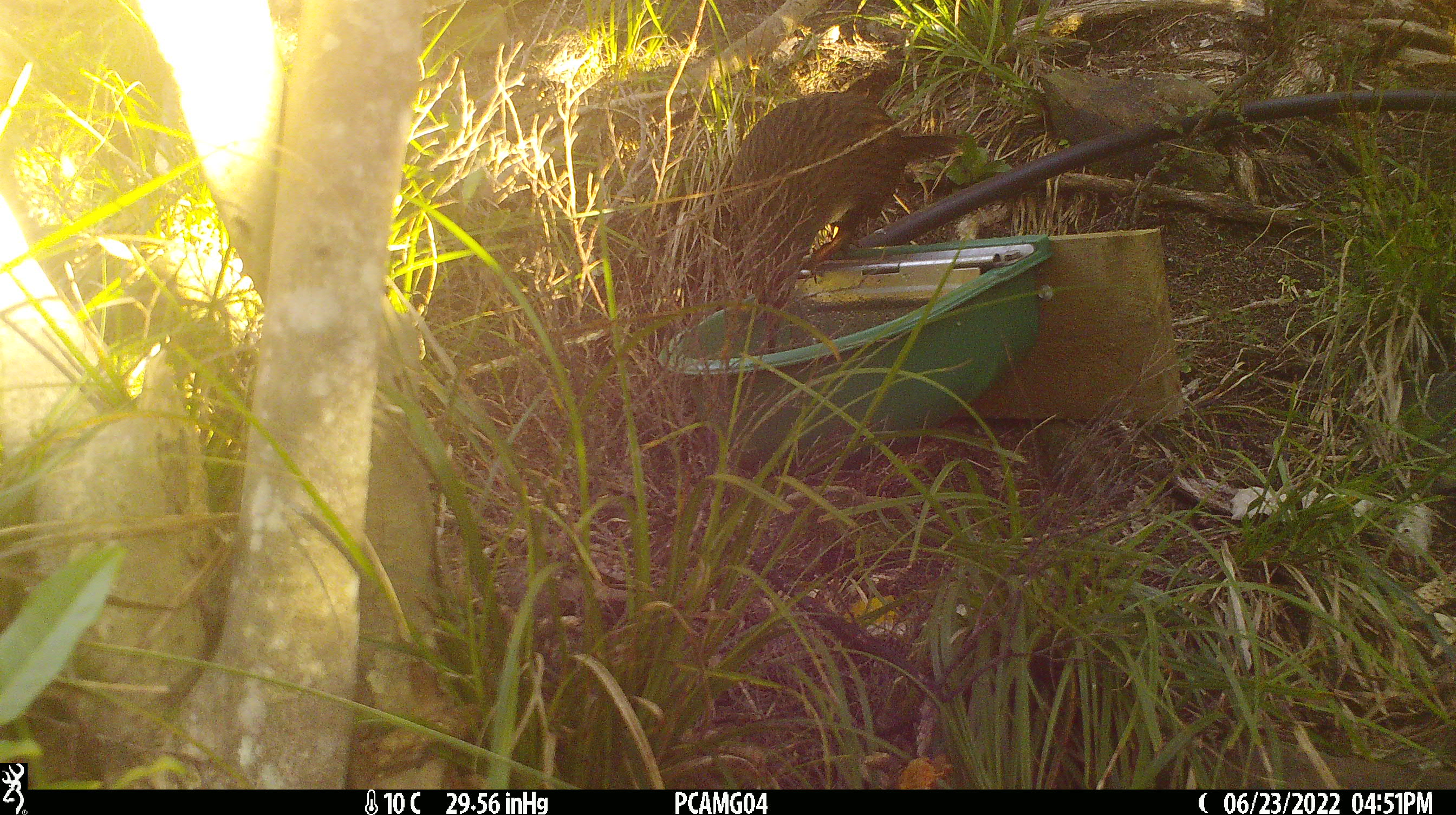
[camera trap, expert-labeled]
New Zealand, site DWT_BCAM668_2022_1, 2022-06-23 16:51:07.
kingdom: Animalia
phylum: Chordata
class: Aves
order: Gruiformes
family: Rallidae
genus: Gallirallus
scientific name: Gallirallus australis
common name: weka